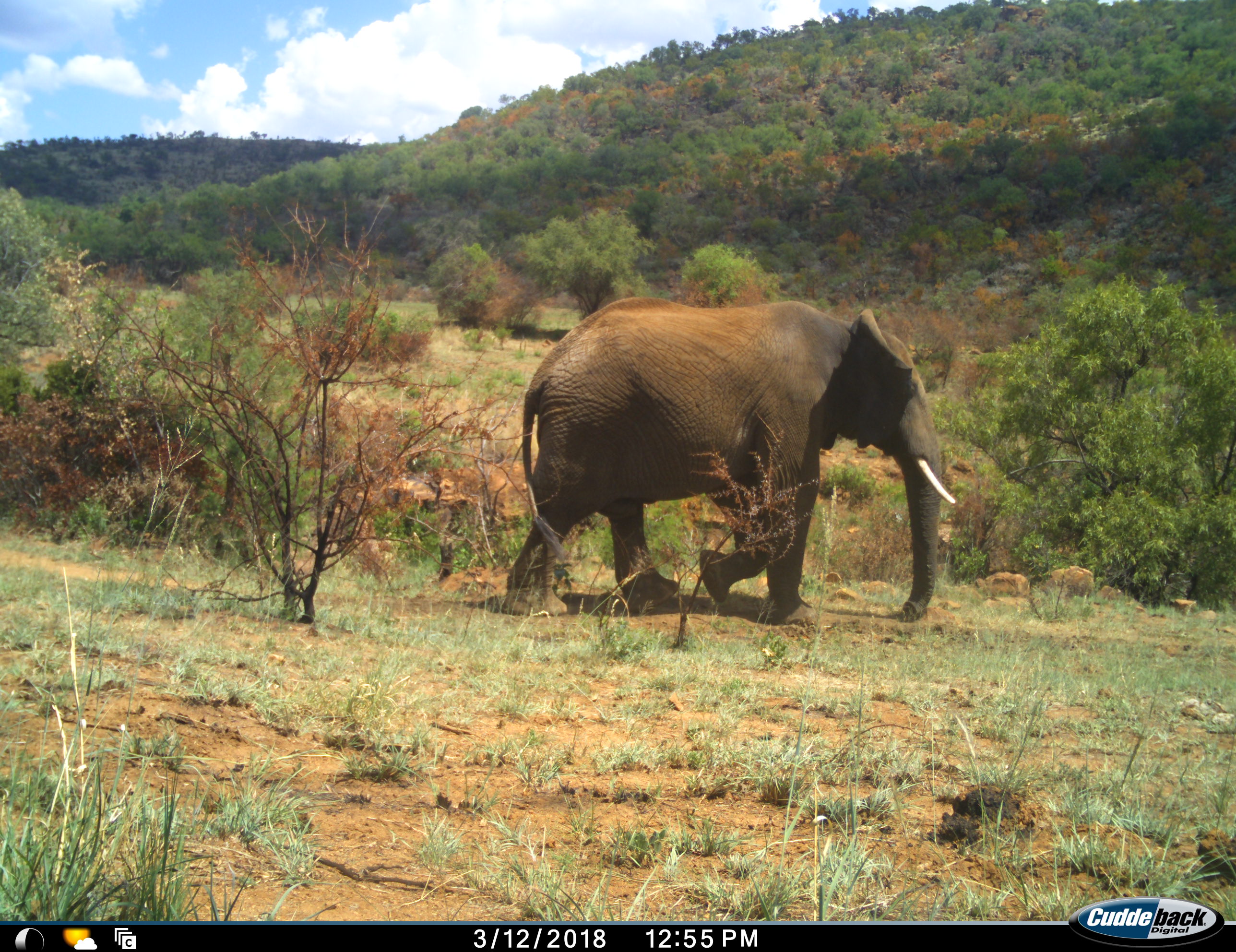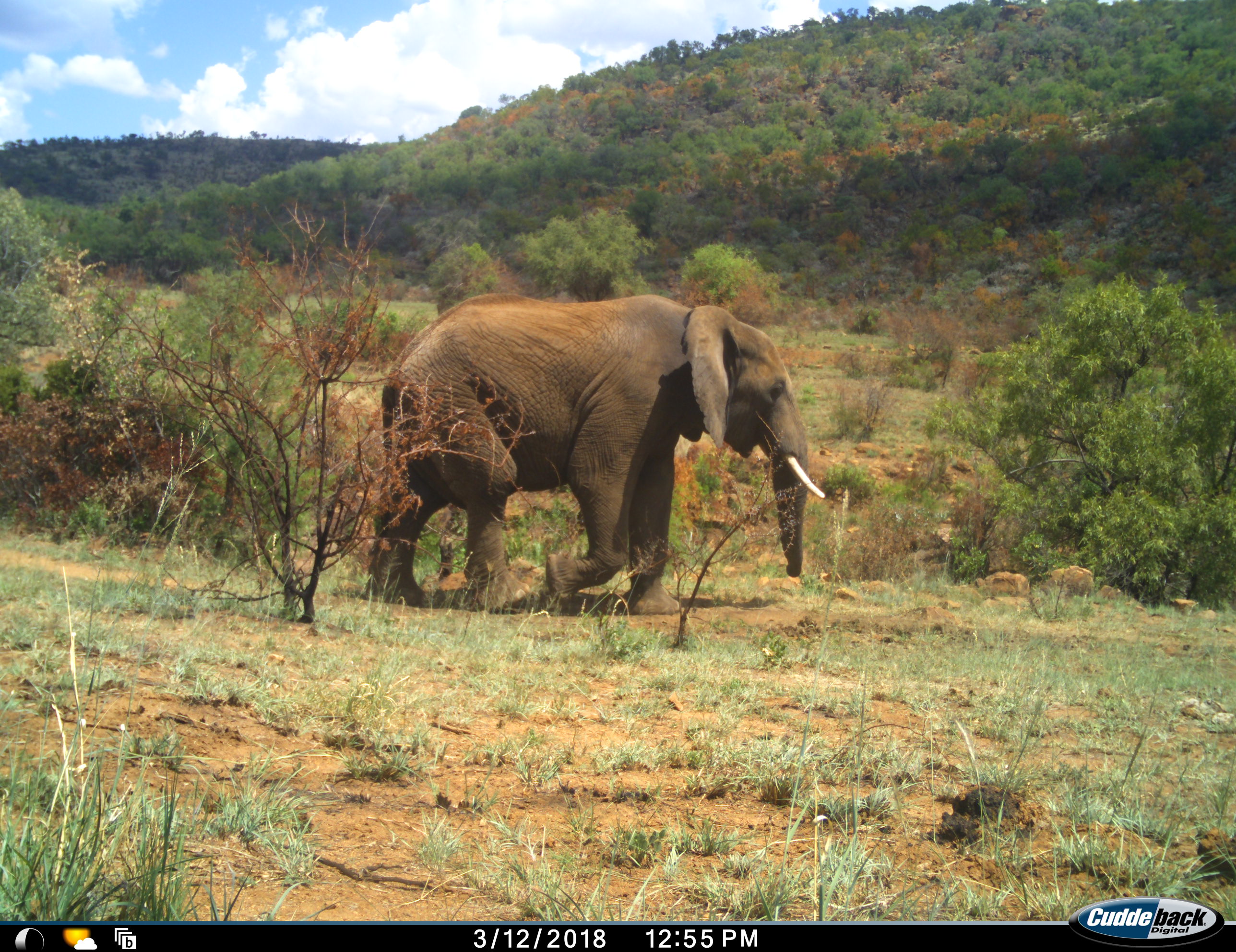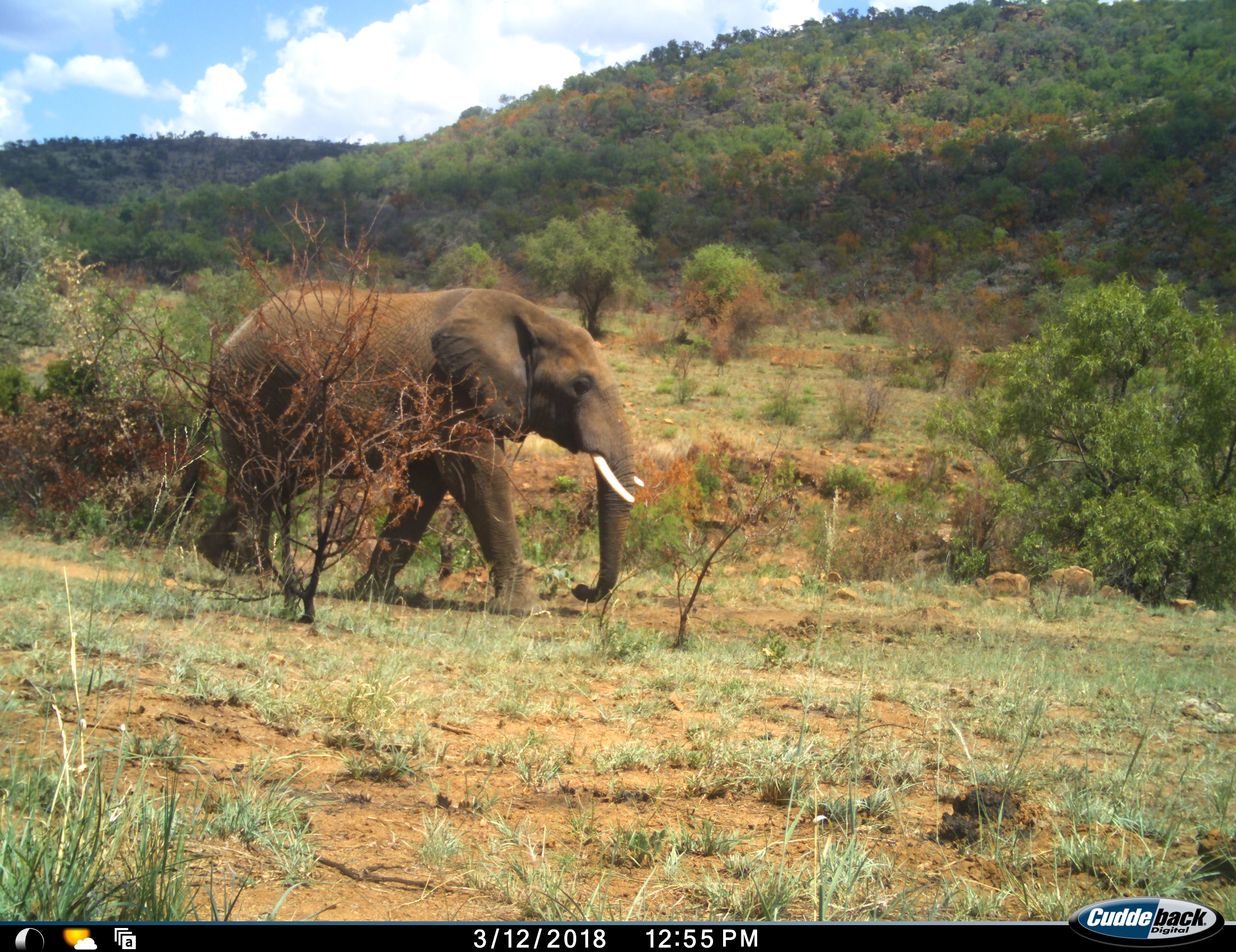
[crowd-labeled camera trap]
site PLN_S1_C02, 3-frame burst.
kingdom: Animalia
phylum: Chordata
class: Mammalia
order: Proboscidea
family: Elephantidae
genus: Loxodonta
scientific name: Loxodonta africana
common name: african bush elephant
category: elephant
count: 1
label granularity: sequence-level